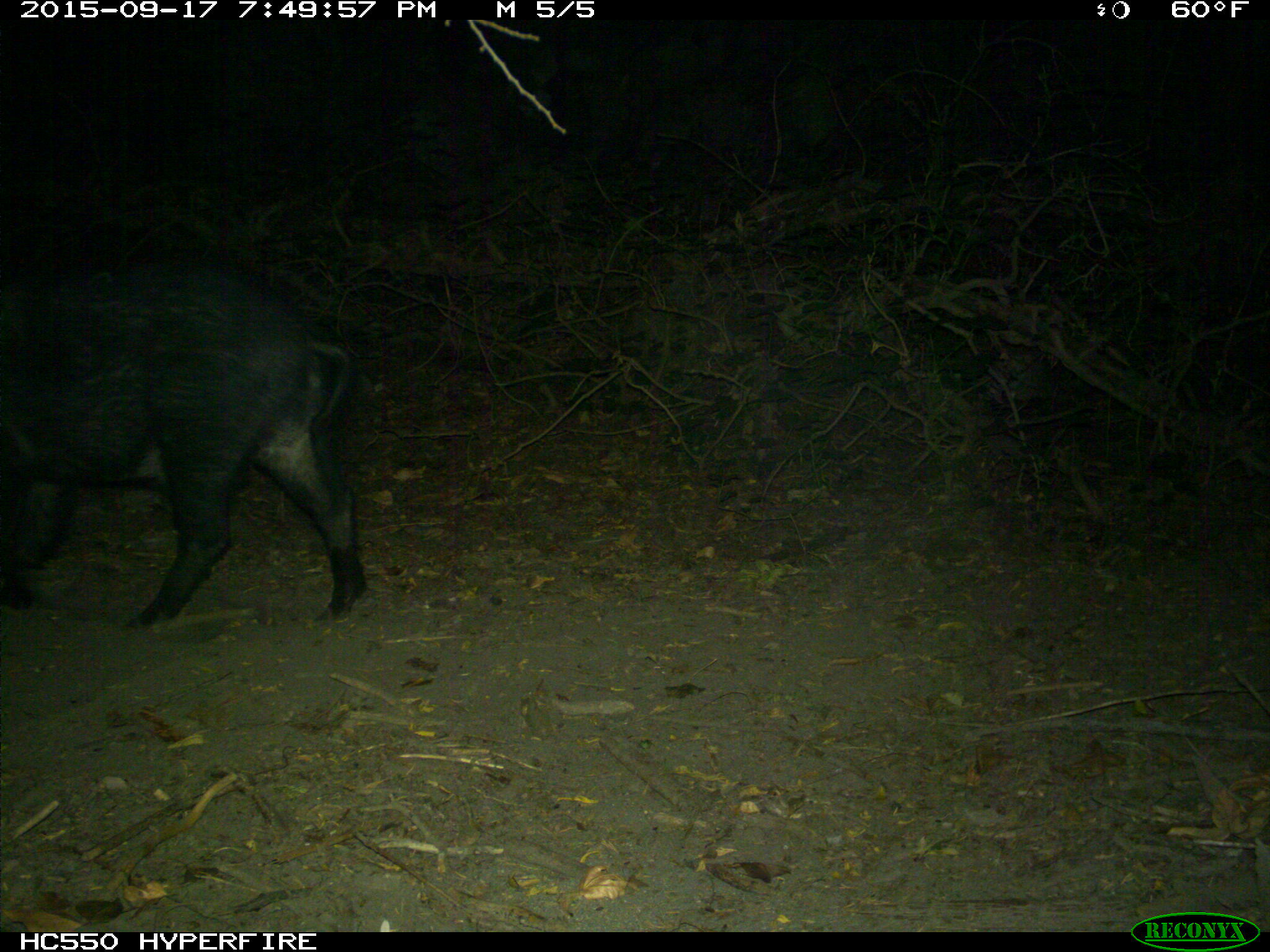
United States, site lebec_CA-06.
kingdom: Animalia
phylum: Chordata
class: Mammalia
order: Artiodactyla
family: Suidae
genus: Sus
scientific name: Sus scrofa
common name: wild boar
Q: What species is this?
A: Sus scrofa (wild boar).